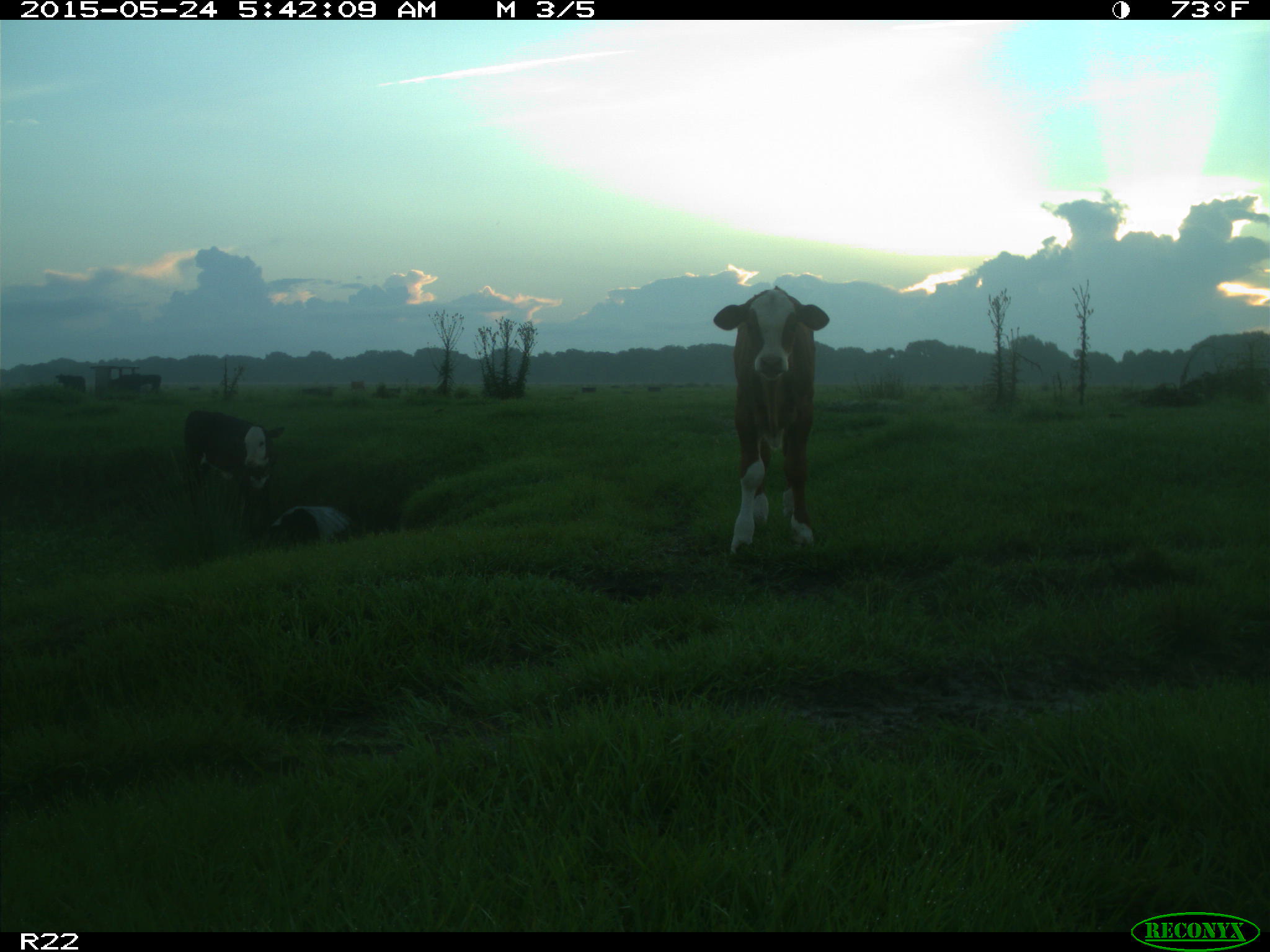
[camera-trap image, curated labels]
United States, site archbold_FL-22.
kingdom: Animalia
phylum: Chordata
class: Mammalia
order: Artiodactyla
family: Bovidae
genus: Bos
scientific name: Bos taurus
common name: domestic cow